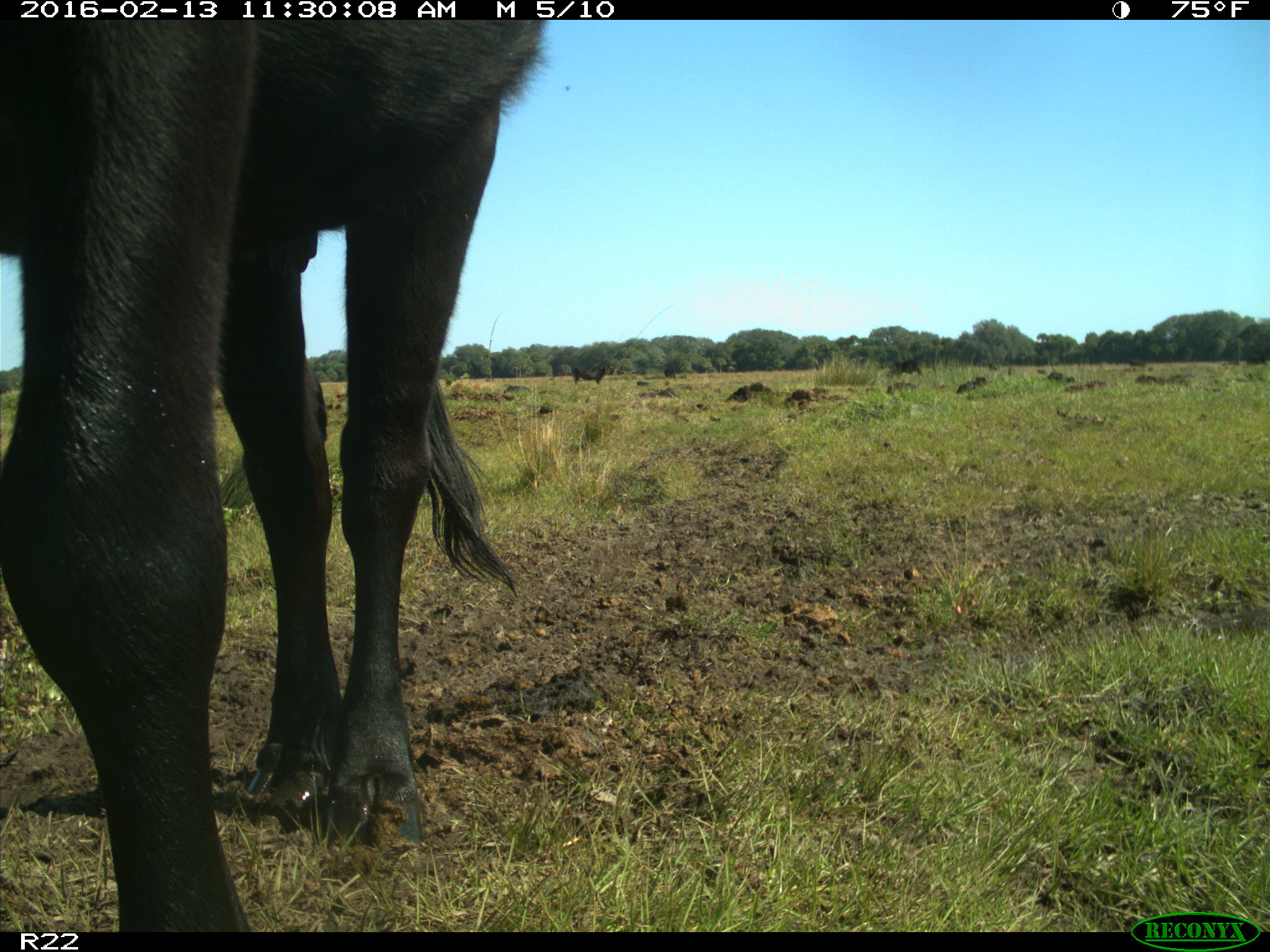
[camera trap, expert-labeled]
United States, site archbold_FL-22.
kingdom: Animalia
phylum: Chordata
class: Mammalia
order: Artiodactyla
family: Bovidae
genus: Bos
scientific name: Bos taurus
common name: domestic cow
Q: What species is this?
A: Bos taurus (domestic cow).